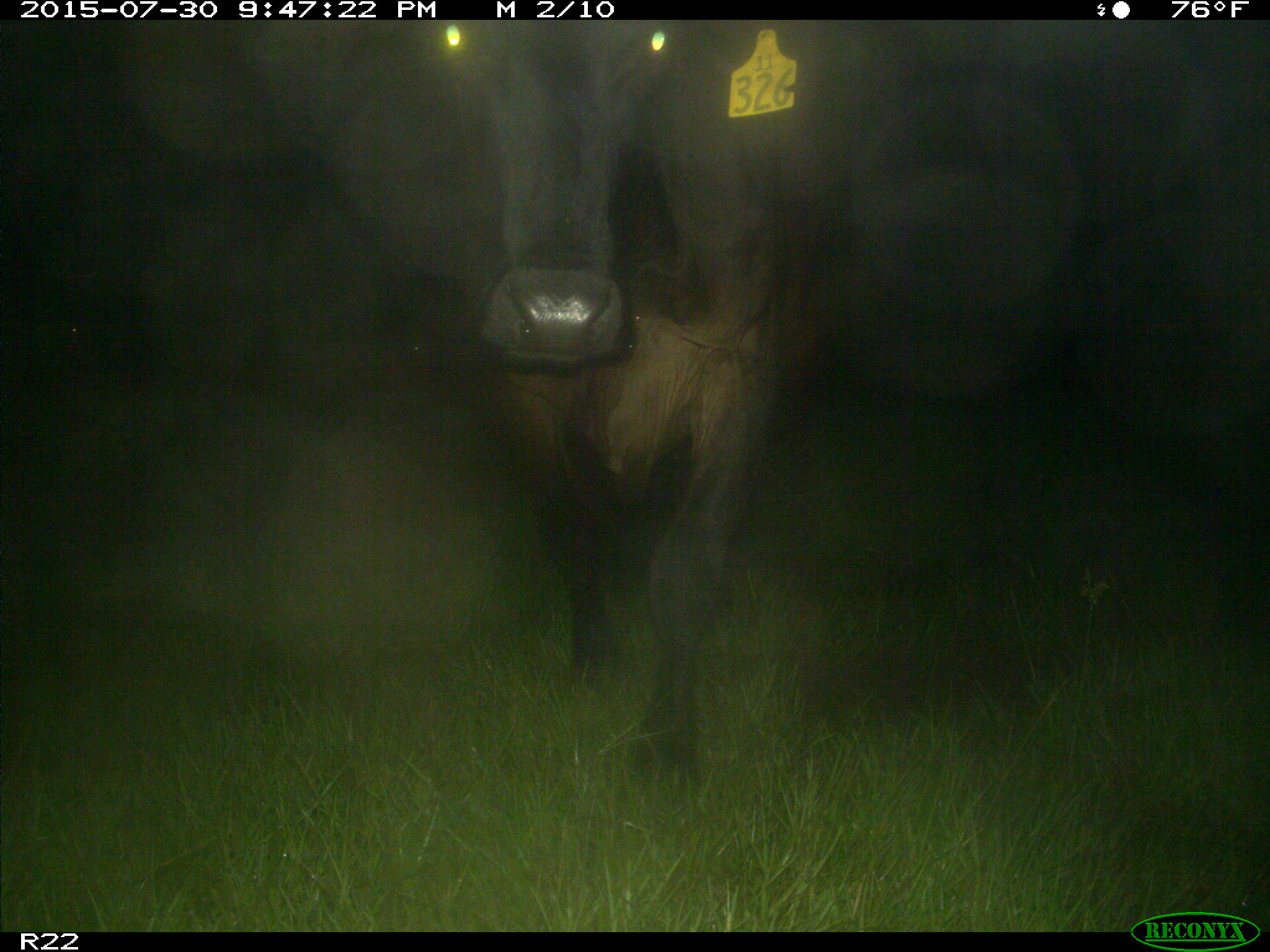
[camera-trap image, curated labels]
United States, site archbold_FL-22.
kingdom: Animalia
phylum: Chordata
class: Mammalia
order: Artiodactyla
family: Bovidae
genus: Bos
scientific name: Bos taurus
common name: domestic cow